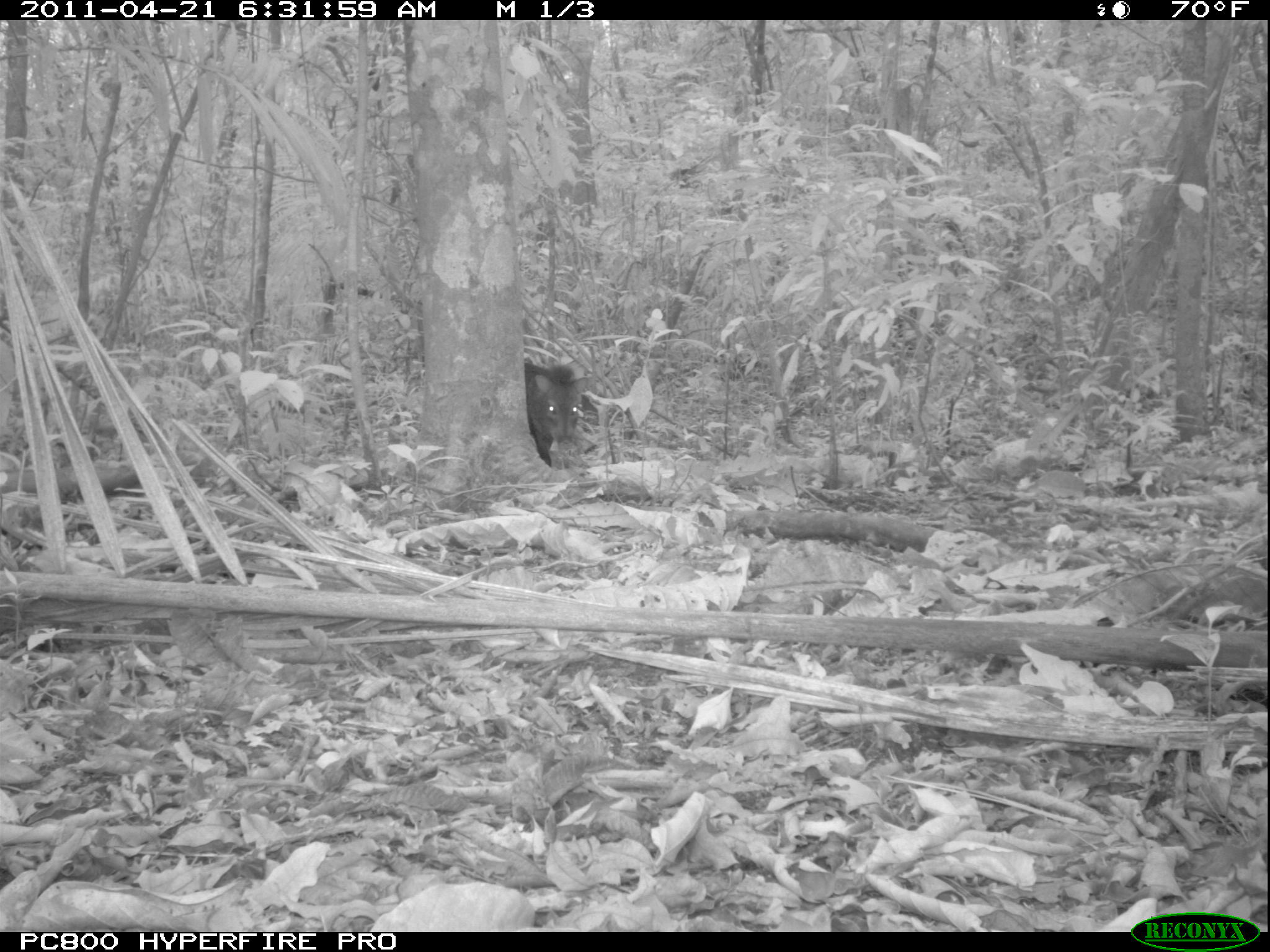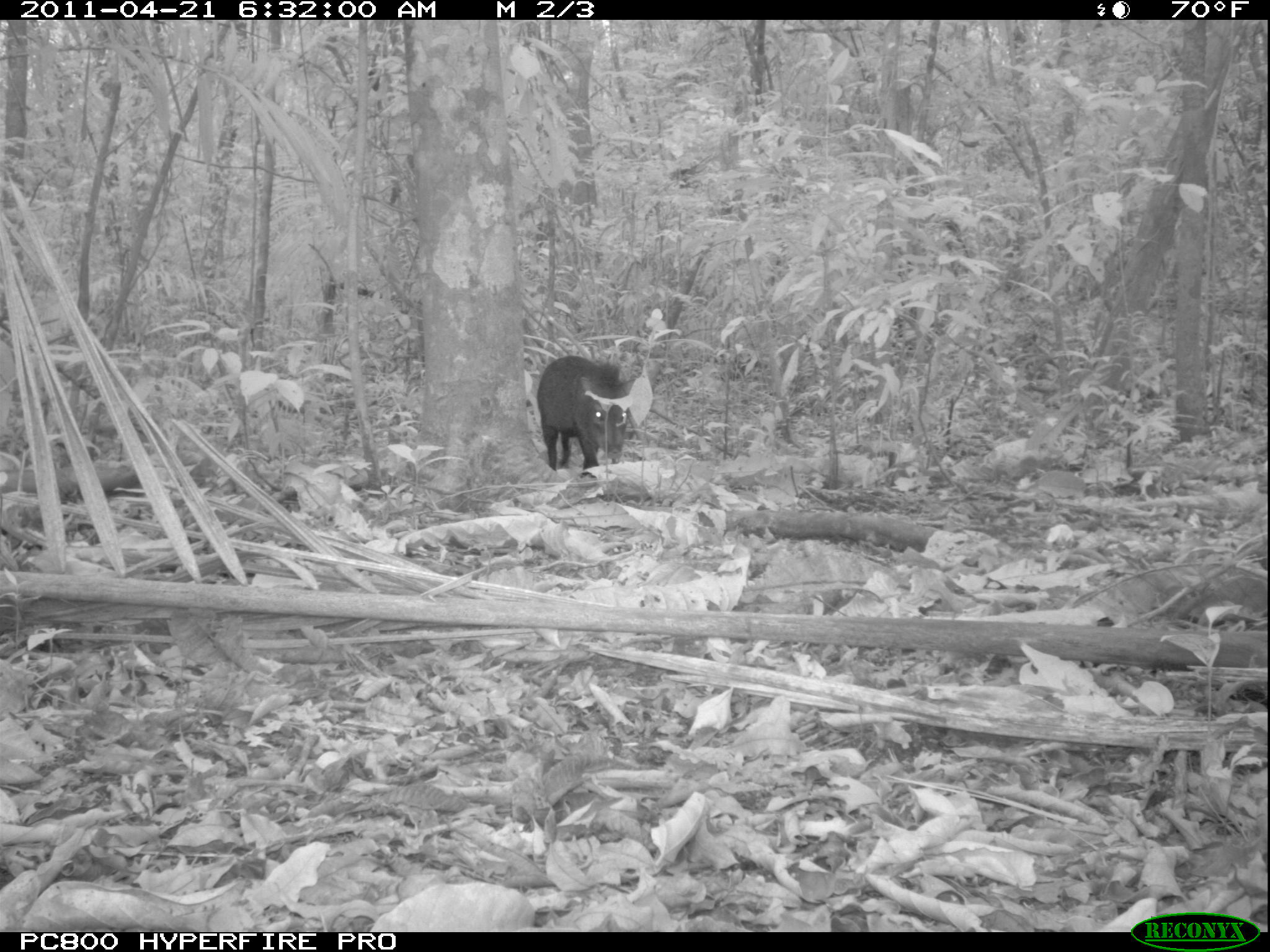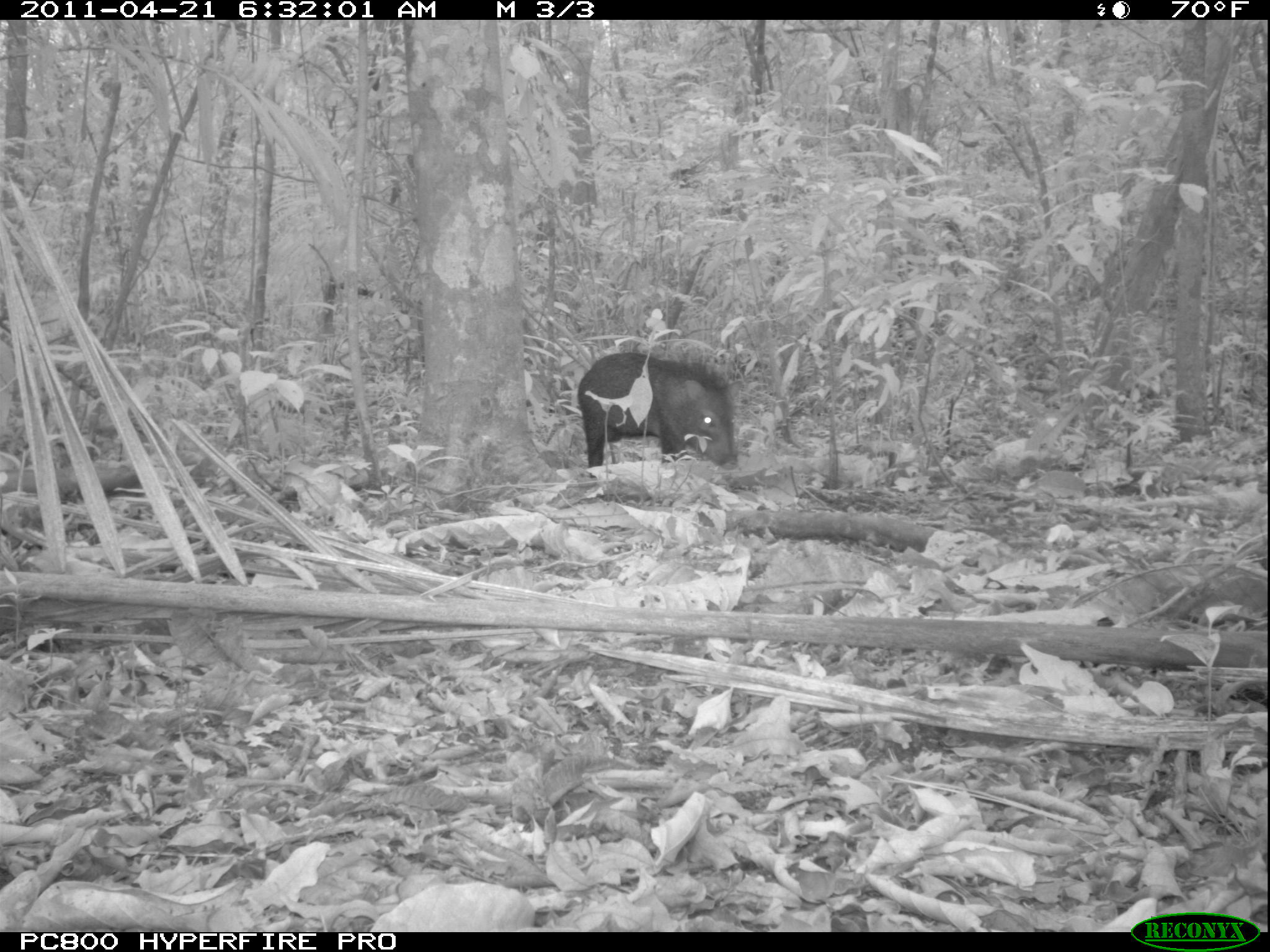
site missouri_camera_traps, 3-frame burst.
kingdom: Animalia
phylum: Chordata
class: Mammalia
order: Artiodactyla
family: Tayassuidae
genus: Pecari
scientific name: Pecari tajacu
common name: collared peccary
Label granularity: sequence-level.